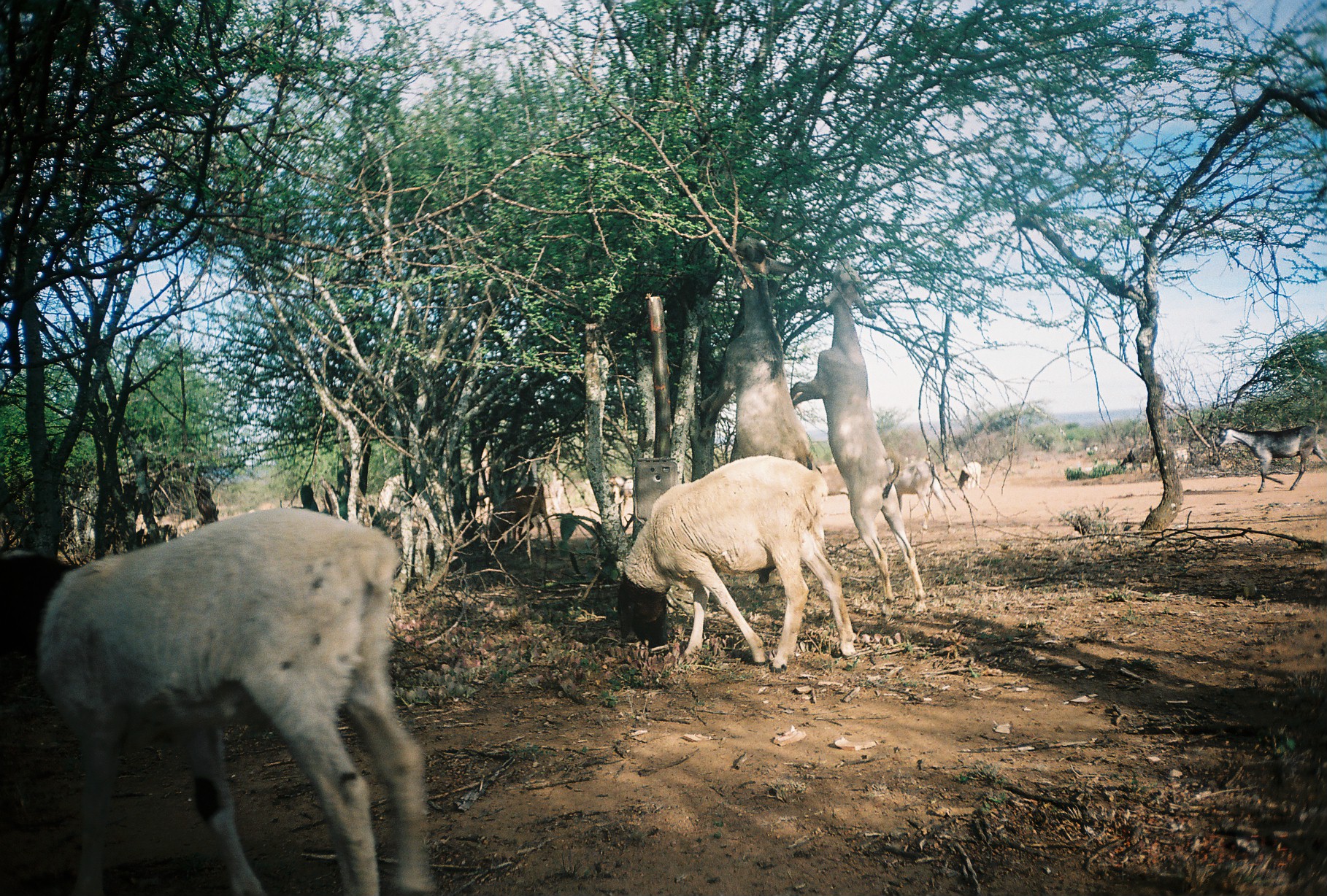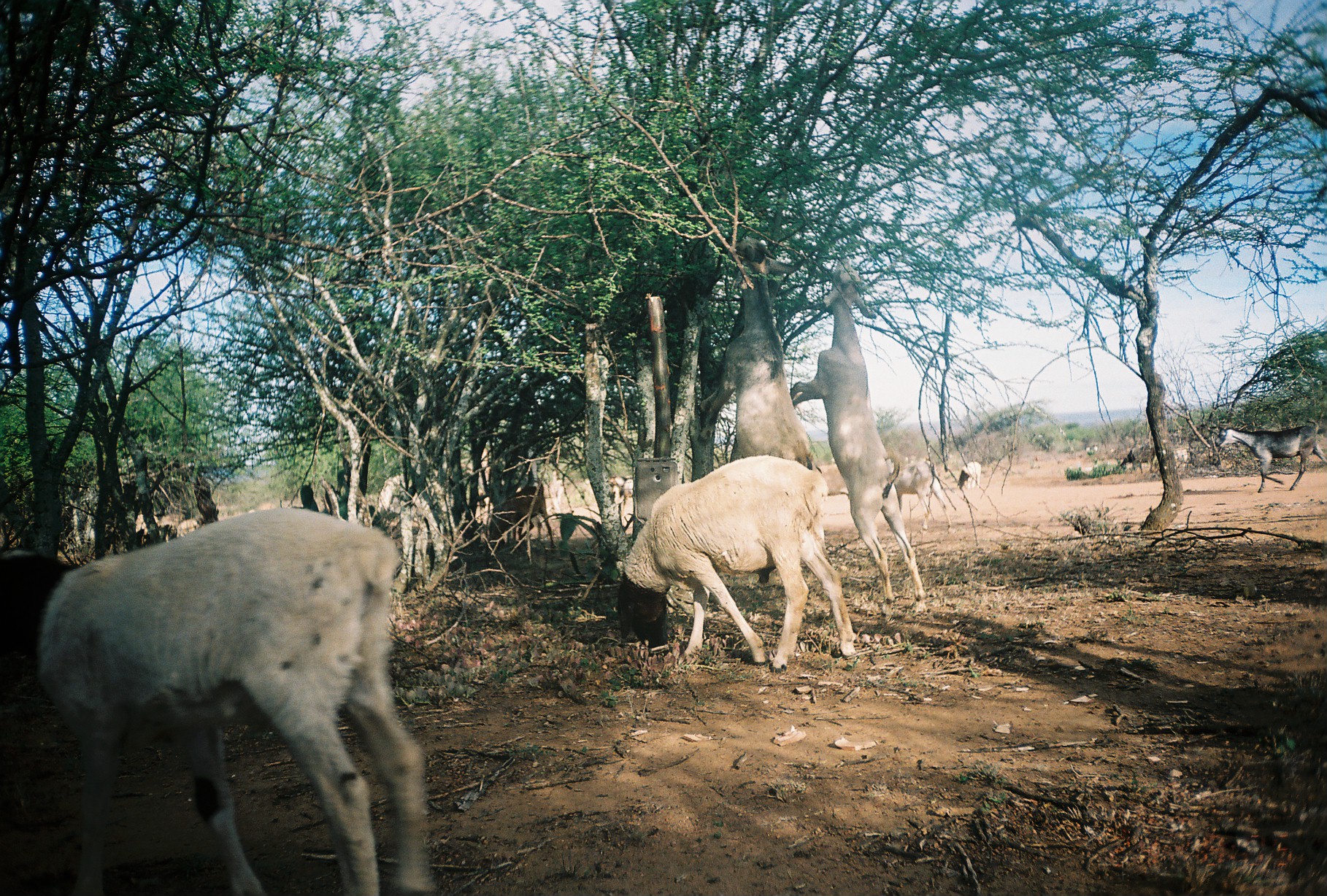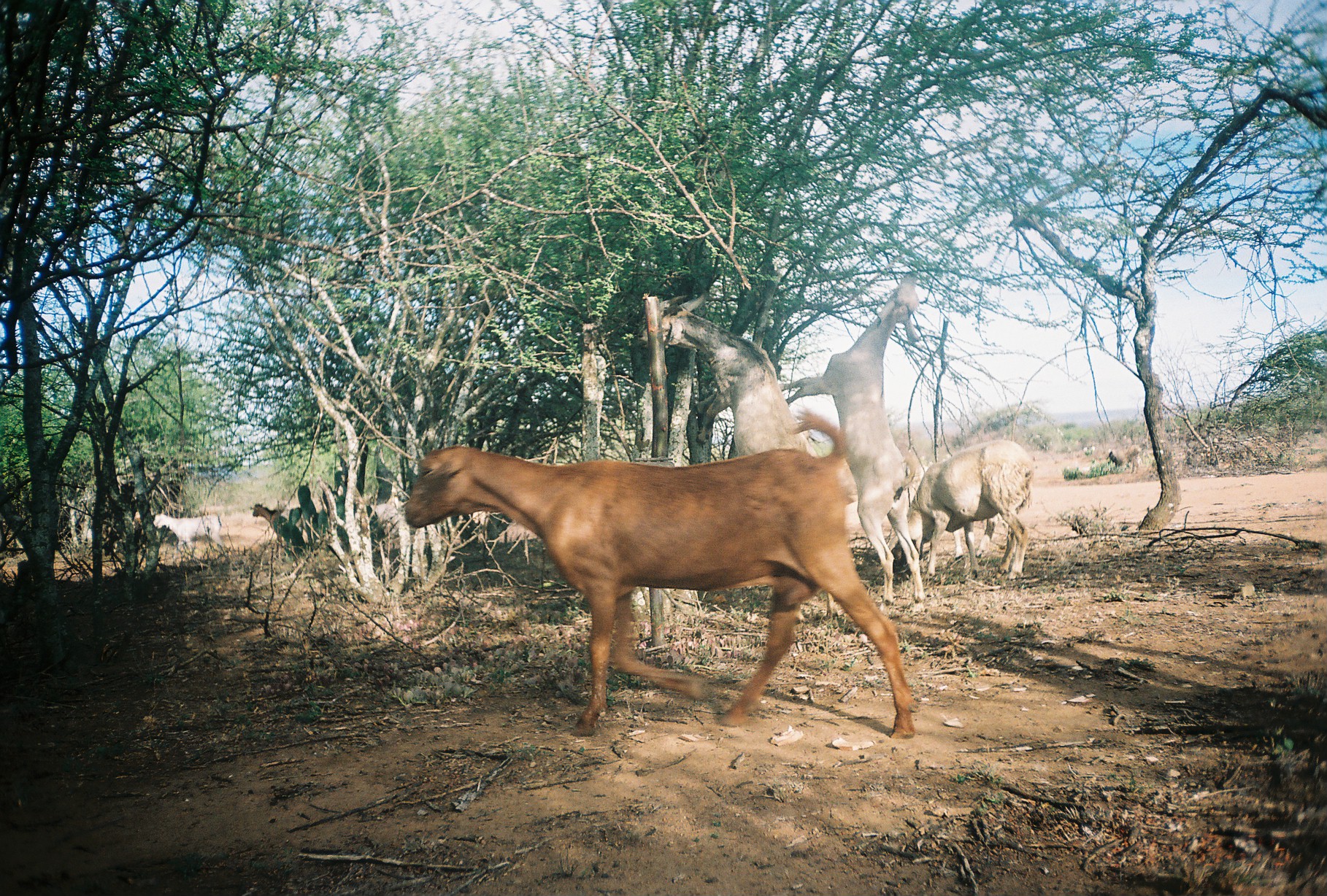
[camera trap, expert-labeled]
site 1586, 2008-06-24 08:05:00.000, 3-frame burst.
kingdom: Animalia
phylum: Chordata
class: Mammalia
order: Artiodactyla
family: Bovidae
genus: Capra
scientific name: Capra aegagrus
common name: wild goat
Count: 6.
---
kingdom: Animalia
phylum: Chordata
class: Mammalia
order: Artiodactyla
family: Bovidae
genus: Ovis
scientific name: Ovis aries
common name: domestic sheep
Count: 6.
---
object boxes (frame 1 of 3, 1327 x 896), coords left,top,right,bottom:
capra aegagrus: 0,502,434,895; 613,453,856,669; 788,253,929,615; 701,237,815,585; 1213,419,1327,493; 490,480,555,554; 893,461,953,534; 815,464,850,503; 957,462,982,489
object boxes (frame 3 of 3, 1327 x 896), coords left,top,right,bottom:
capra aegagrus: 399,408,919,740; 636,293,836,621; 777,268,925,616; 899,438,1036,582; 152,512,228,562; 249,503,294,540; 1107,444,1144,470